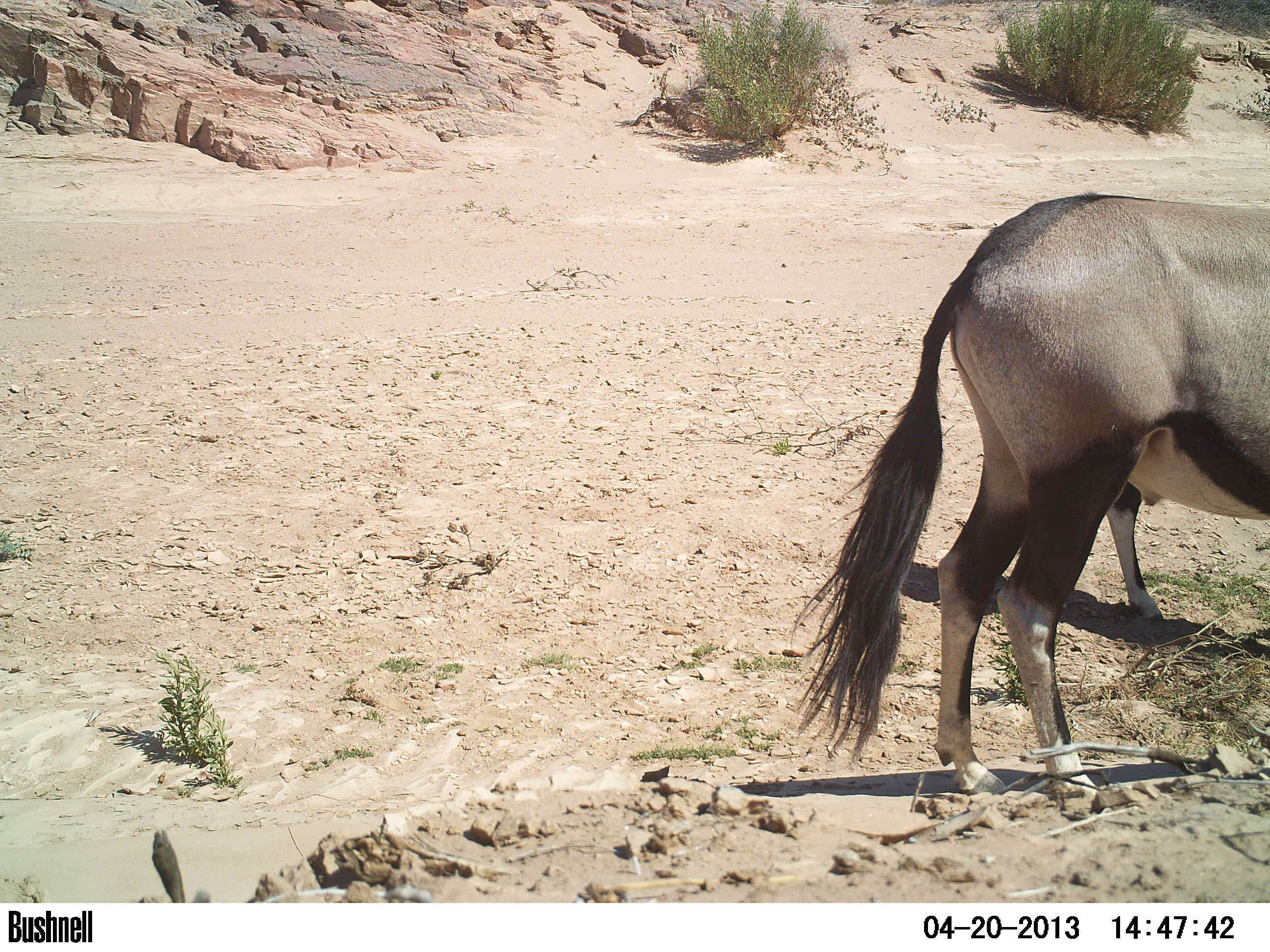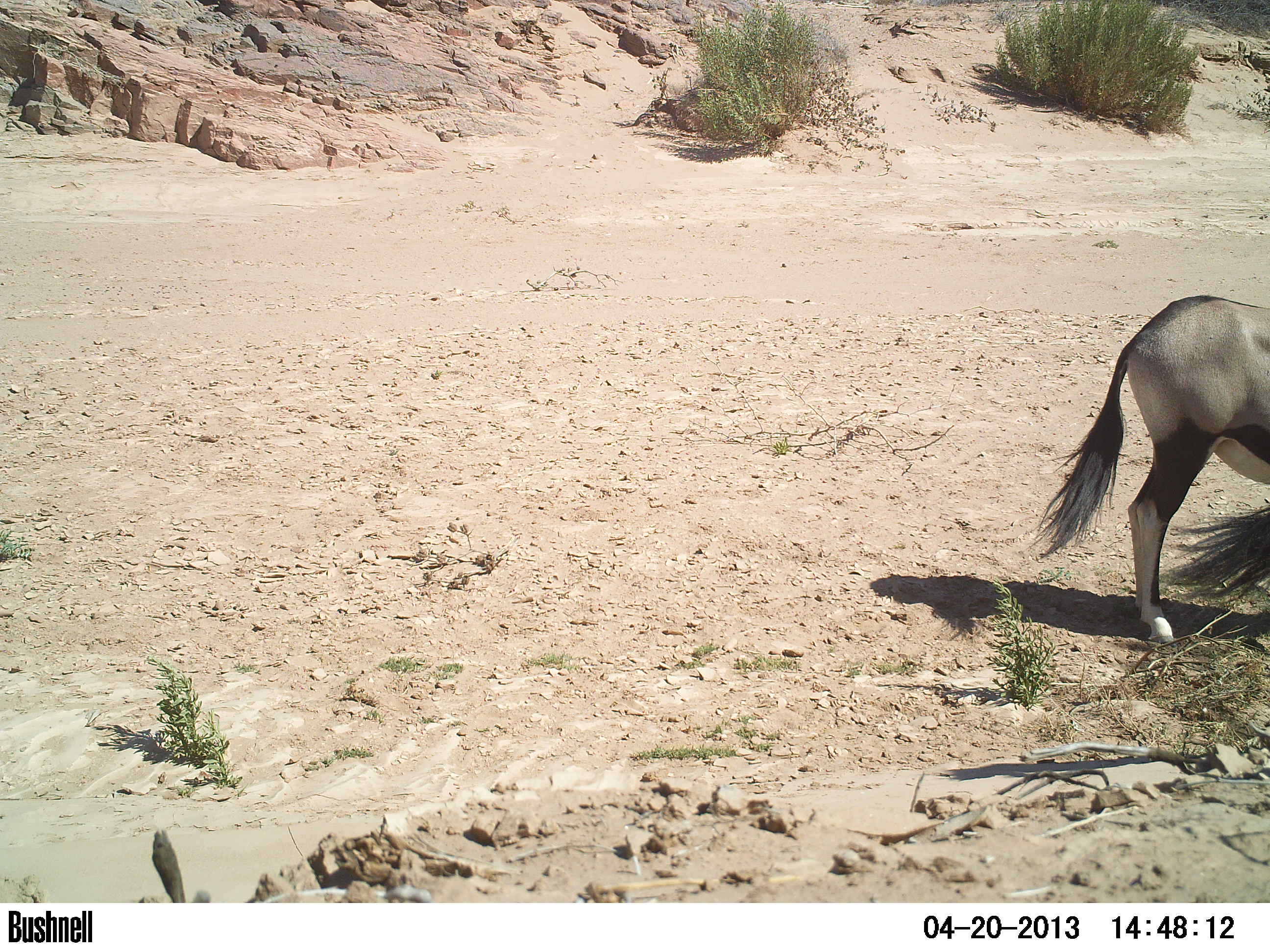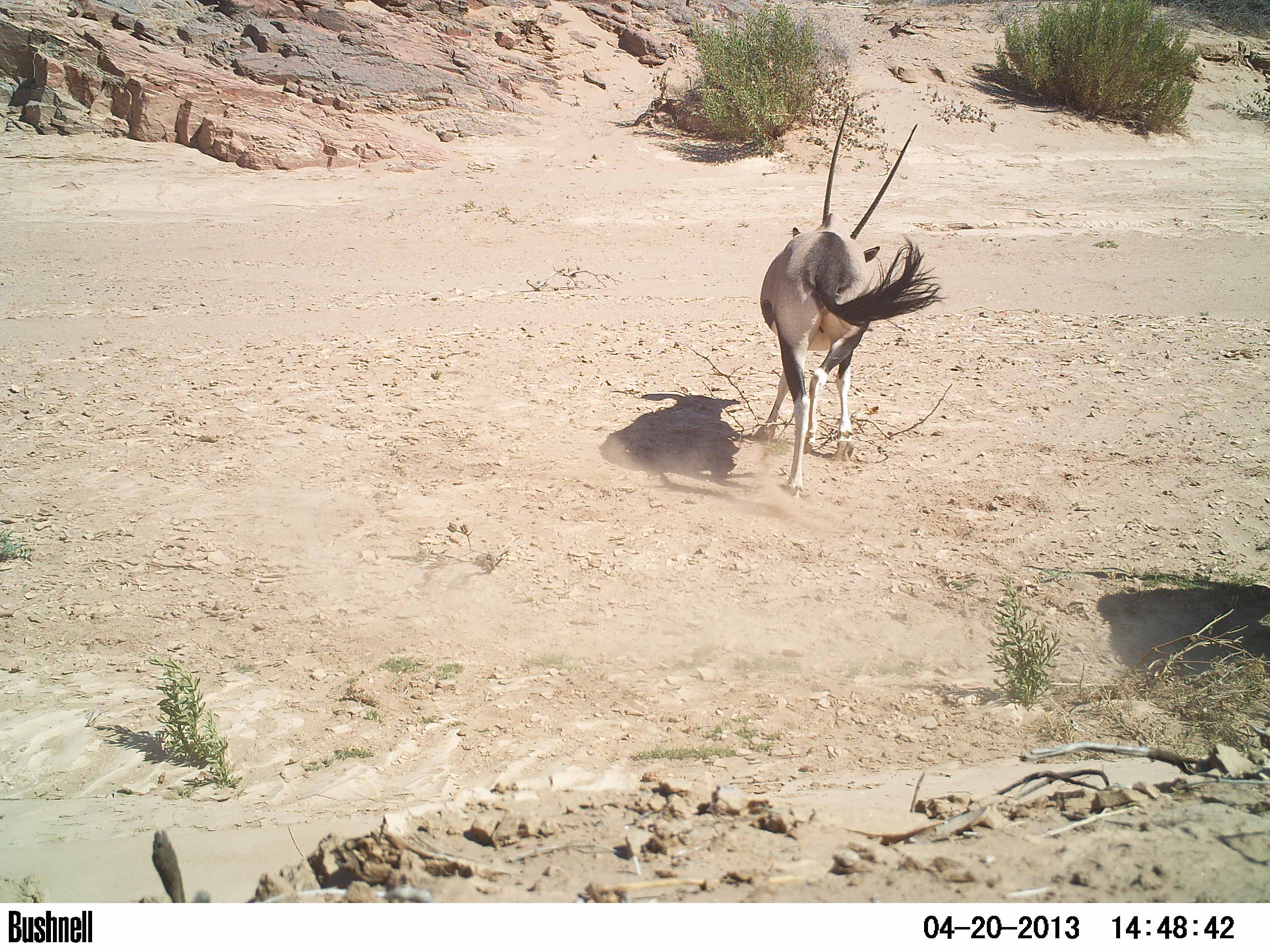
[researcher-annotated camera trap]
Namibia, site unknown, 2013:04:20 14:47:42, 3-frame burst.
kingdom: Animalia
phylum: Chordata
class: Mammalia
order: Artiodactyla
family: Bovidae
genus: Oryx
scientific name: Oryx gazella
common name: gemsbok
Oryx gazella (gemsbok).